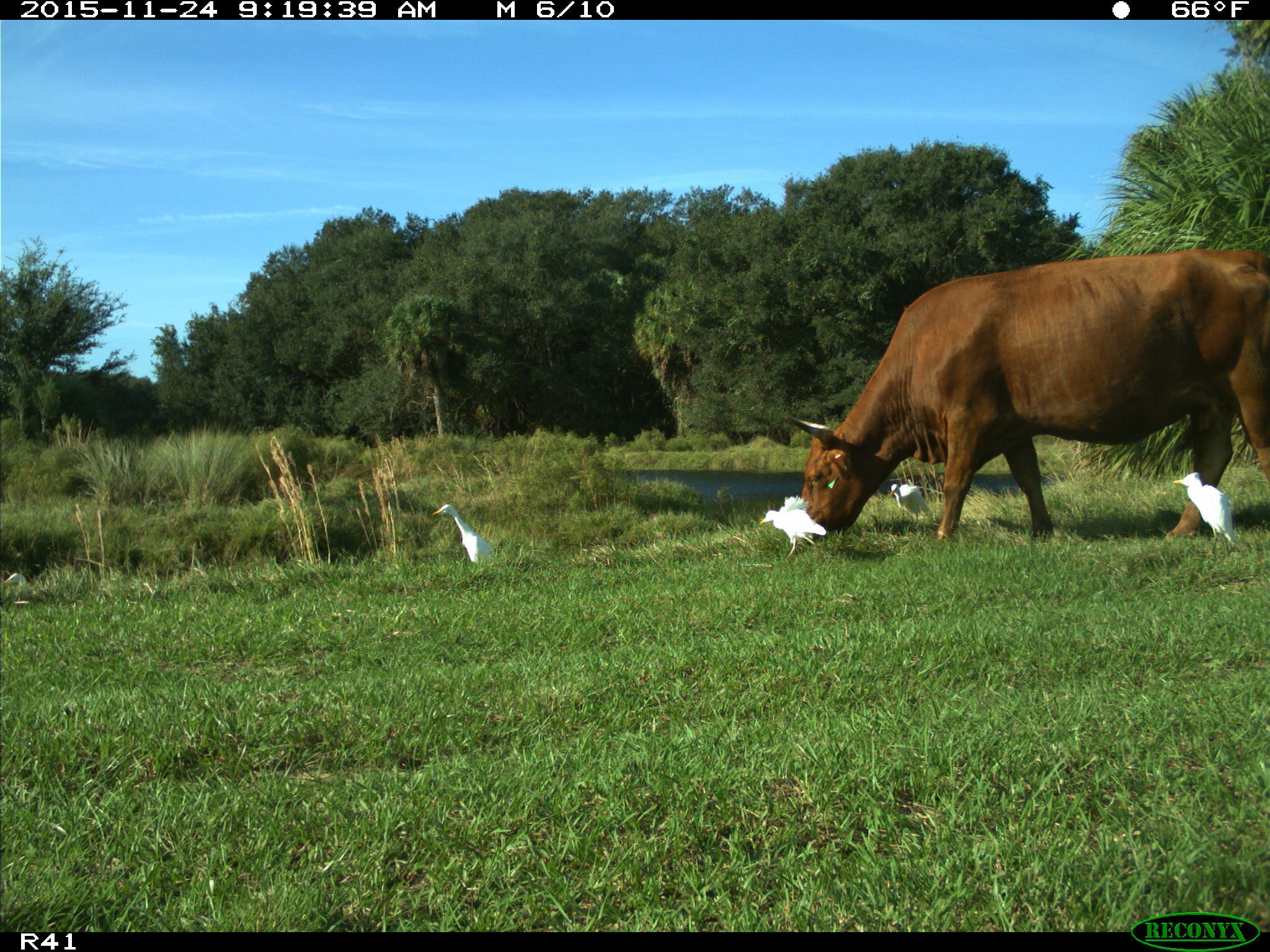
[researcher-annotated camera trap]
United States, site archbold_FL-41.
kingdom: Animalia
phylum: Chordata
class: Mammalia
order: Artiodactyla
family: Bovidae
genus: Bos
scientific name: Bos taurus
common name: domestic cow